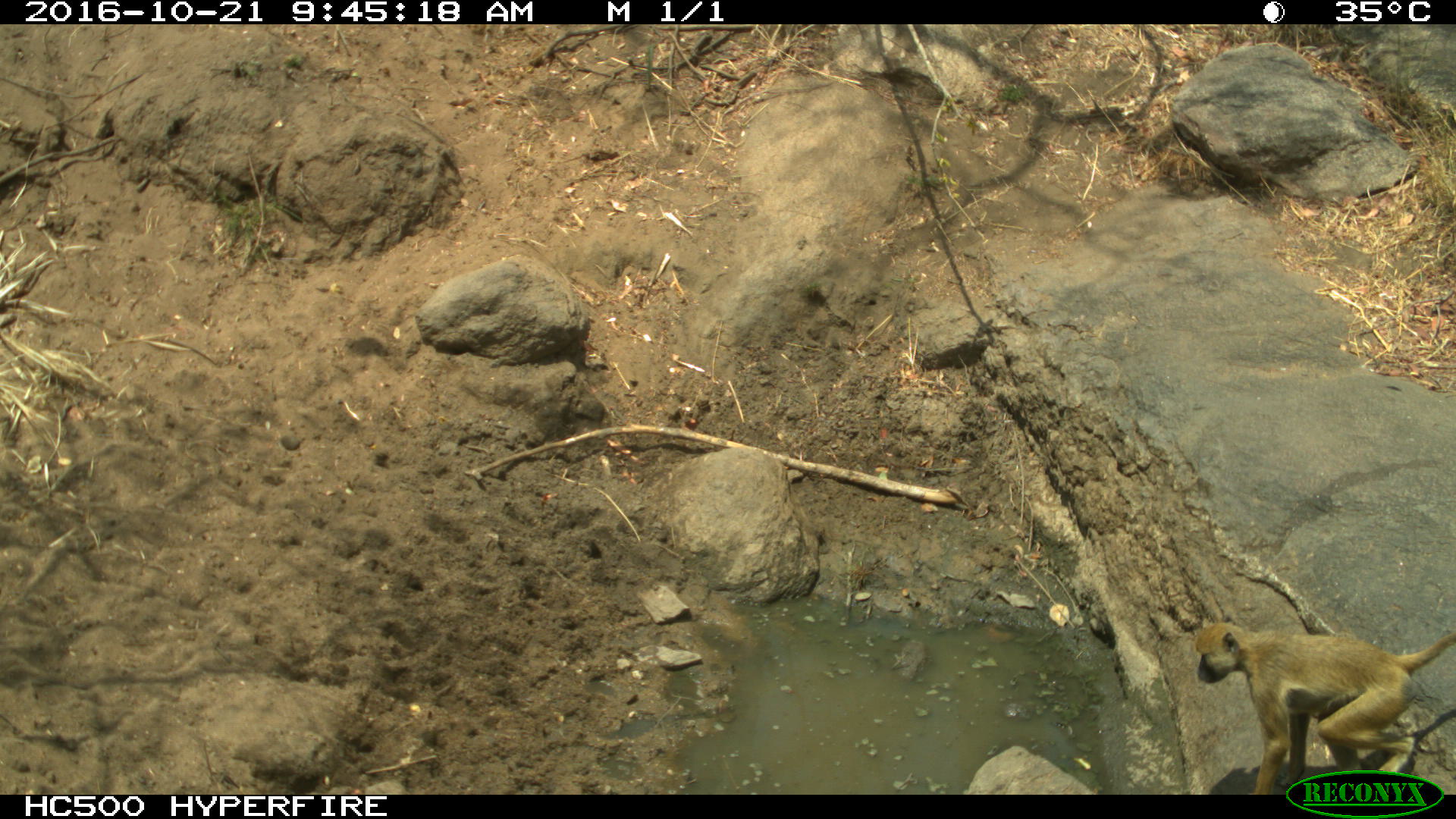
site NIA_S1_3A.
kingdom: Animalia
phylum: Chordata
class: Mammalia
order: Primates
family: Cercopithecidae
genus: Papio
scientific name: Papio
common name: baboon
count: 1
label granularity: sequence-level